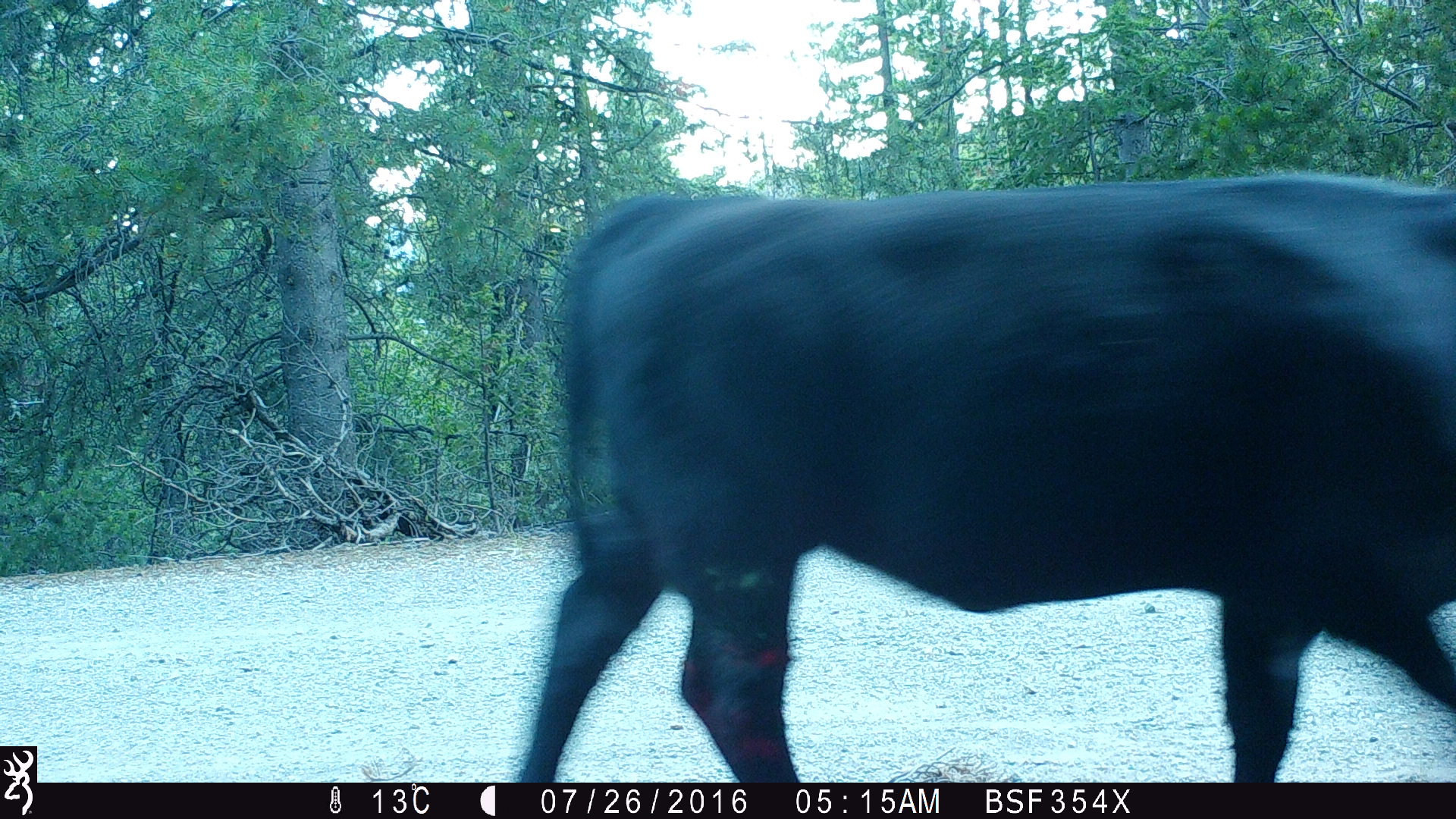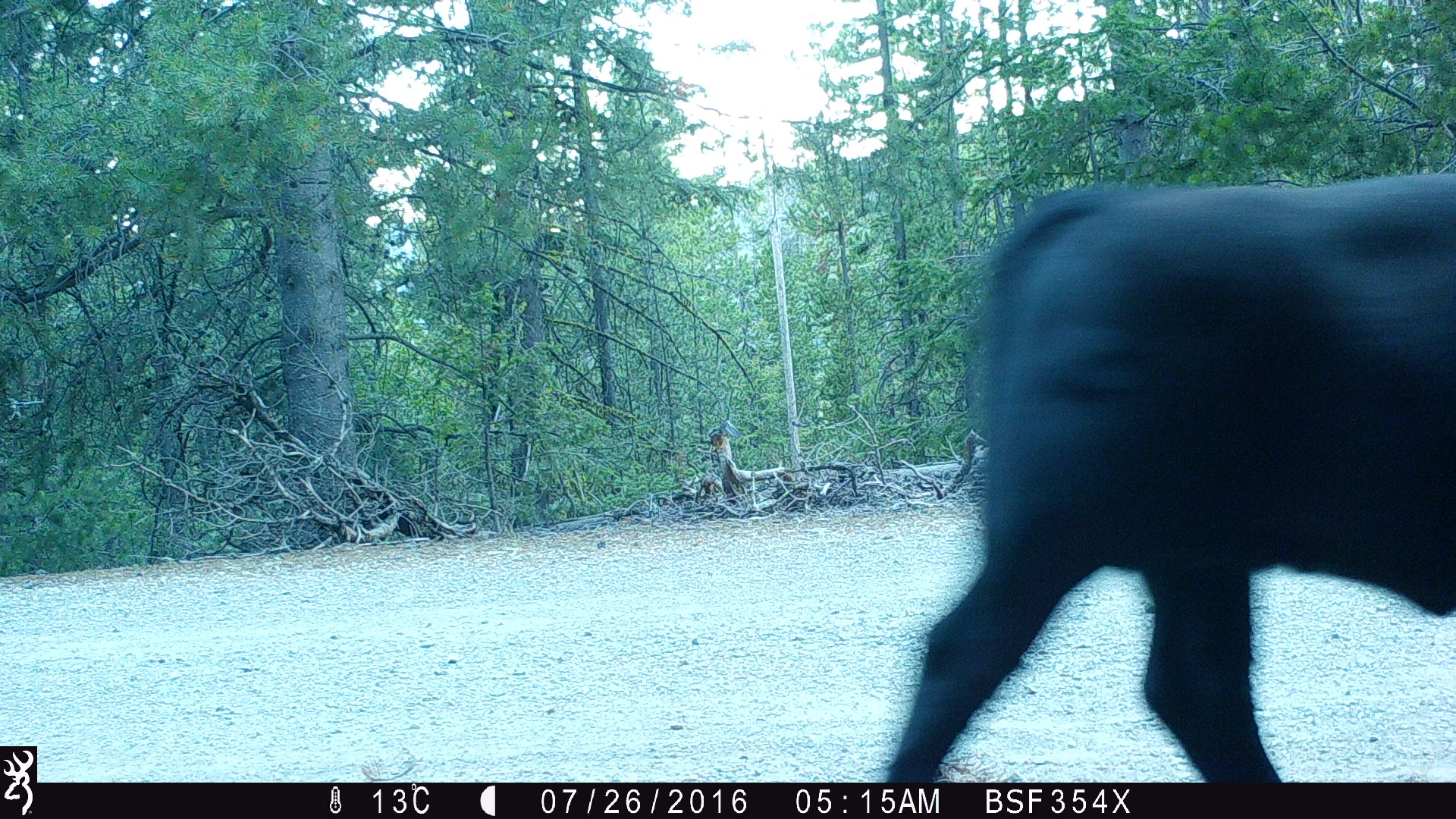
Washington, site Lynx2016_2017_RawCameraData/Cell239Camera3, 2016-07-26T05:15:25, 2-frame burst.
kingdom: Animalia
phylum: Chordata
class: Mammalia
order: Artiodactyla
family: Bovidae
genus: Bos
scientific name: Bos taurus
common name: domestic cattle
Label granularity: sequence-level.